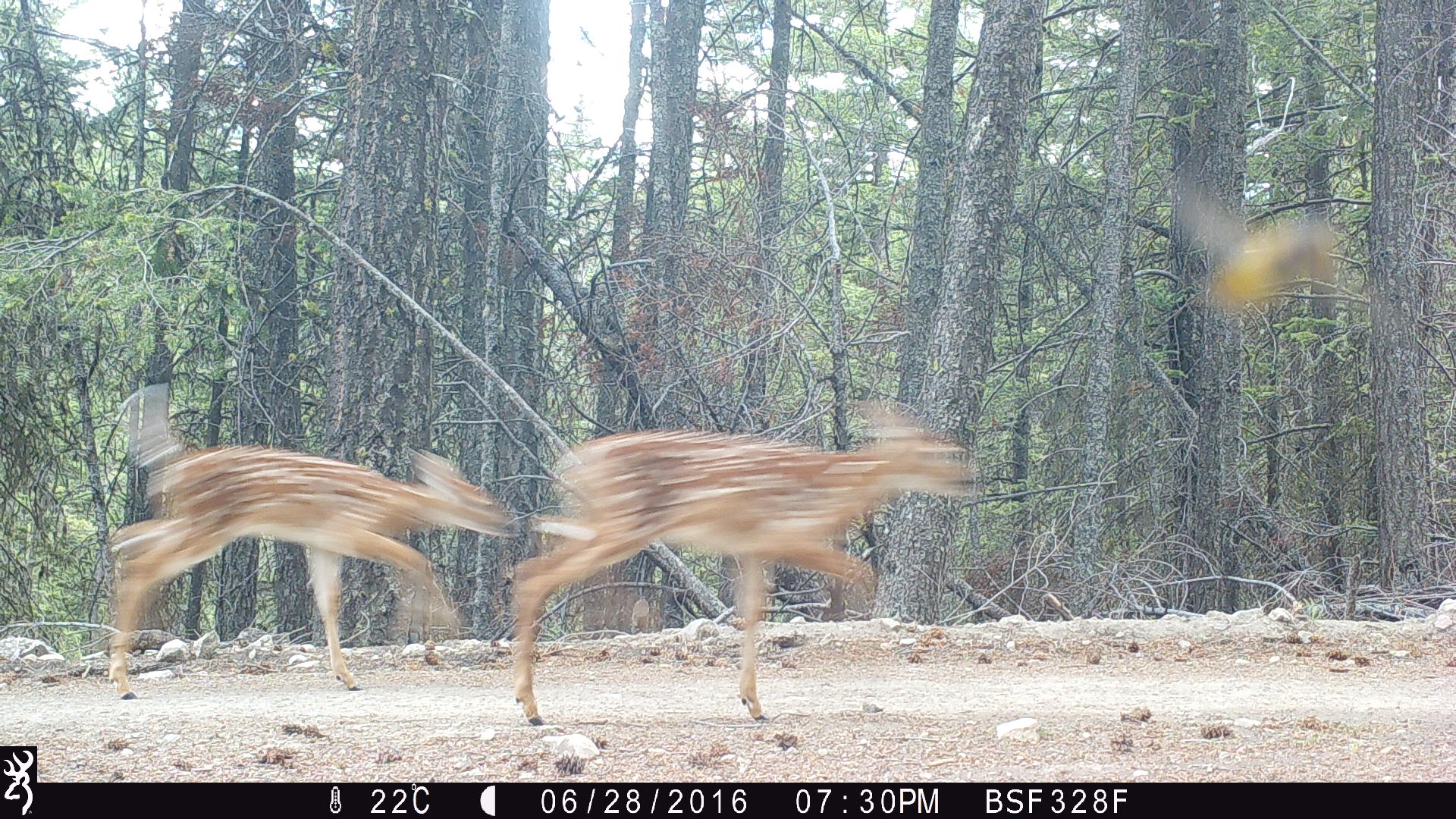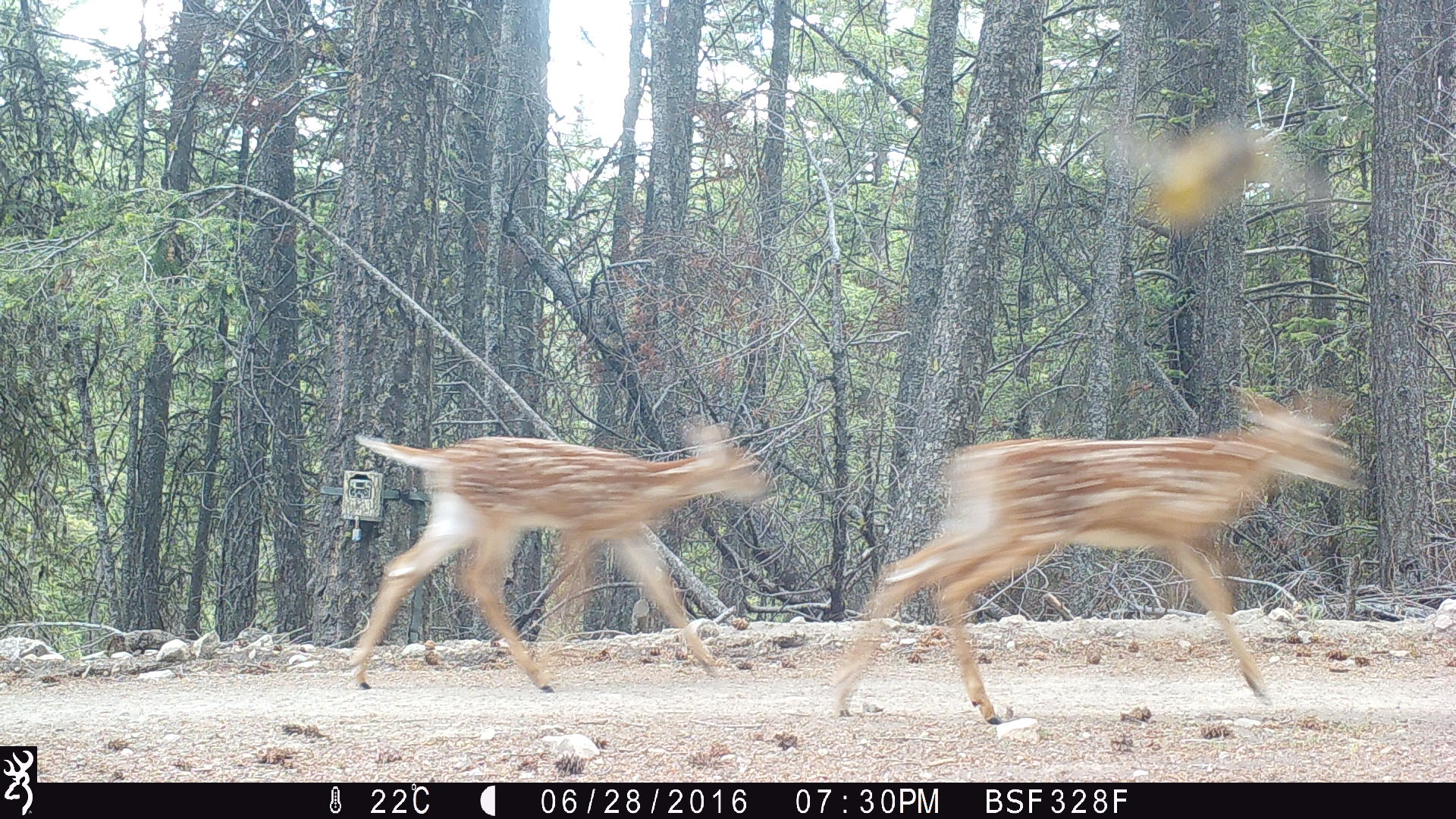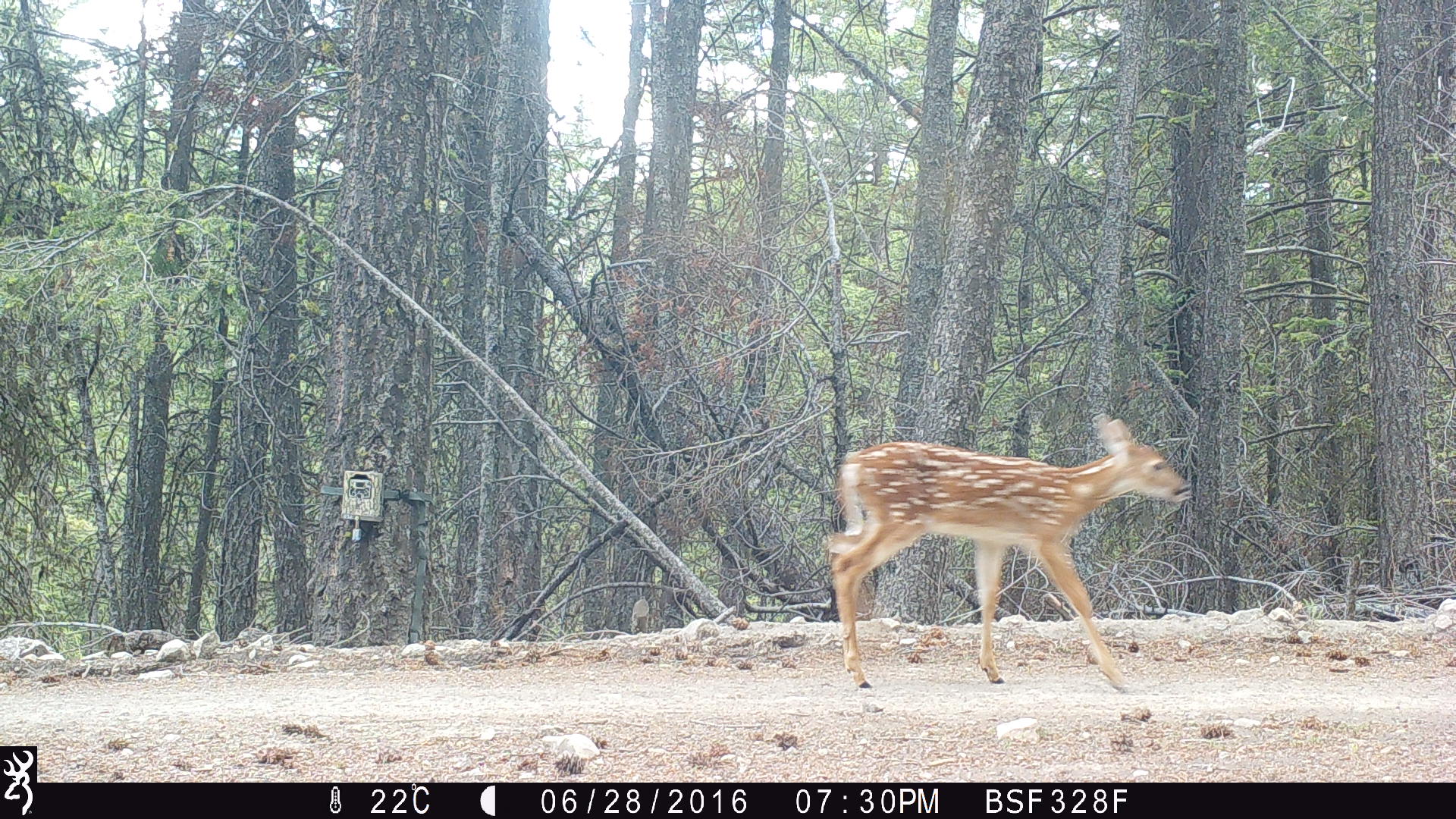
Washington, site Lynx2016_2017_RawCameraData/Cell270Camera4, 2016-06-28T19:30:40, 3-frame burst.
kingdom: Animalia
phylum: Chordata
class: Mammalia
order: Artiodactyla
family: Cervidae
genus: Odocoileus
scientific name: Odocoileus virginianus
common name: white-tailed deer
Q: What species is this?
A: Odocoileus virginianus (white-tailed deer).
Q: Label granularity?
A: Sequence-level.